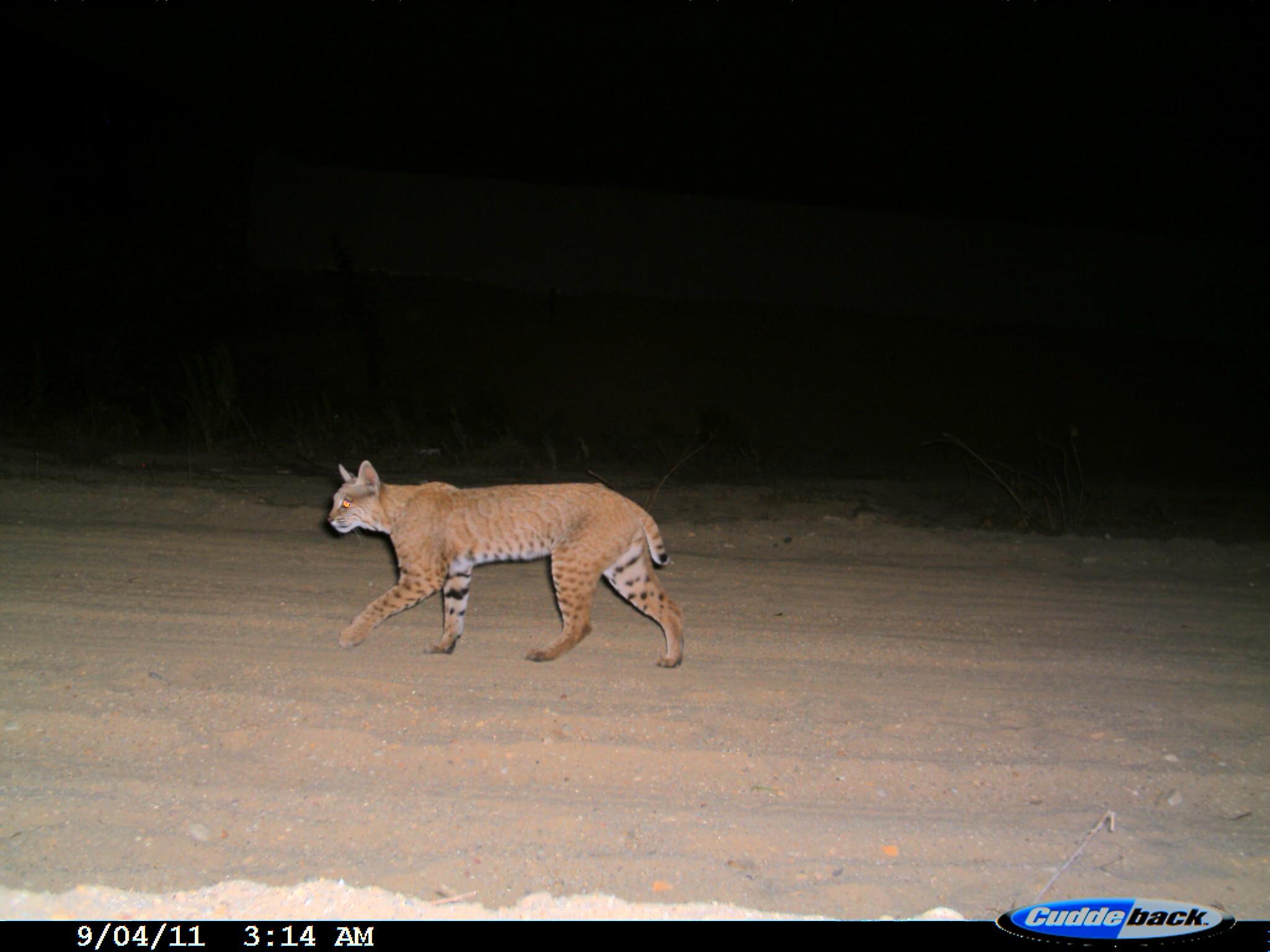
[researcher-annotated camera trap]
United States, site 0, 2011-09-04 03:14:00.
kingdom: Animalia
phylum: Chordata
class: Mammalia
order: Carnivora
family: Felidae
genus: Lynx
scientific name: Lynx rufus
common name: bobcat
Bobcat (Lynx rufus).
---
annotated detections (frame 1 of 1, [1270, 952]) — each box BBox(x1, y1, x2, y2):
bobcat: BBox(322, 454, 692, 674)